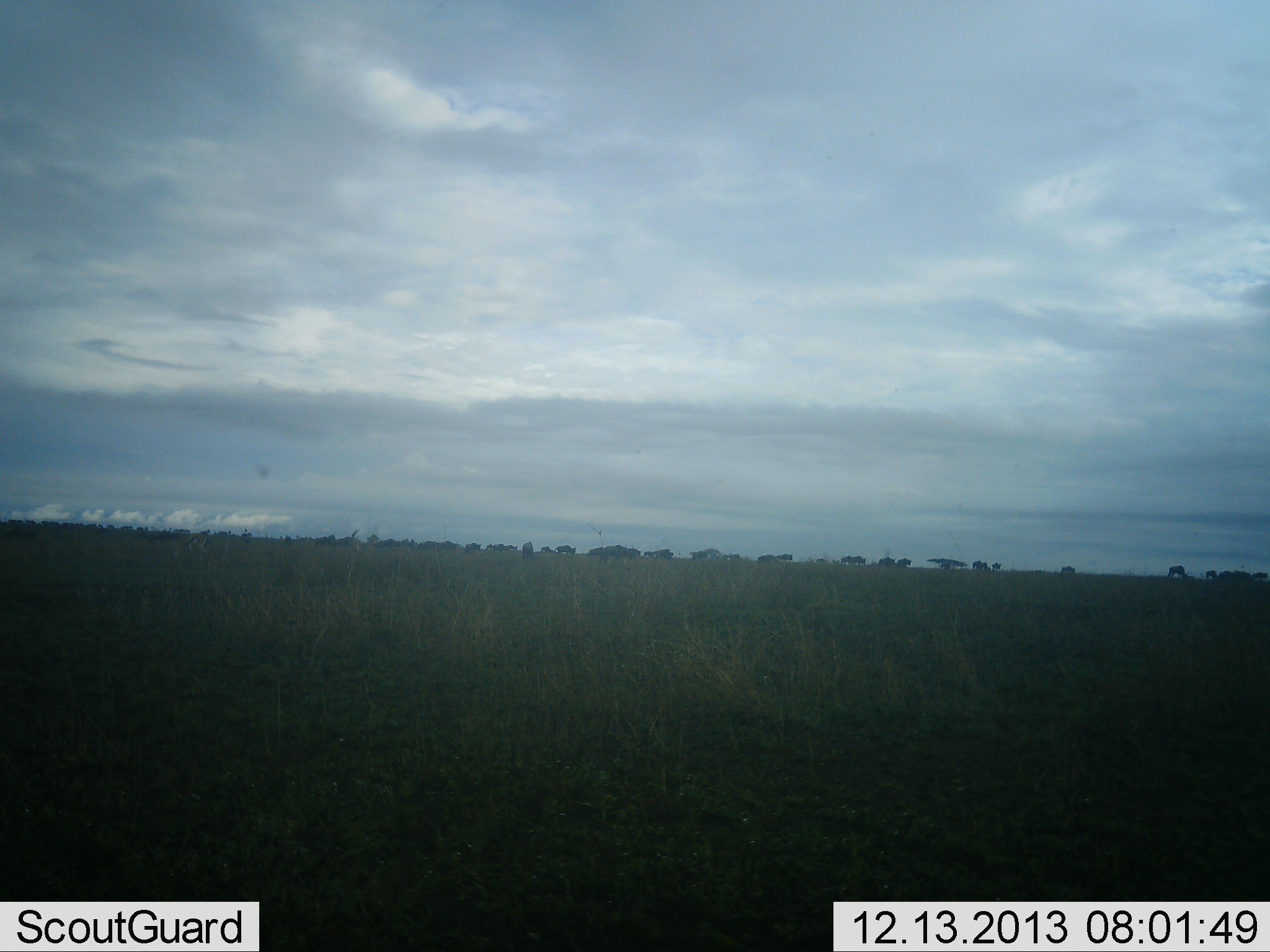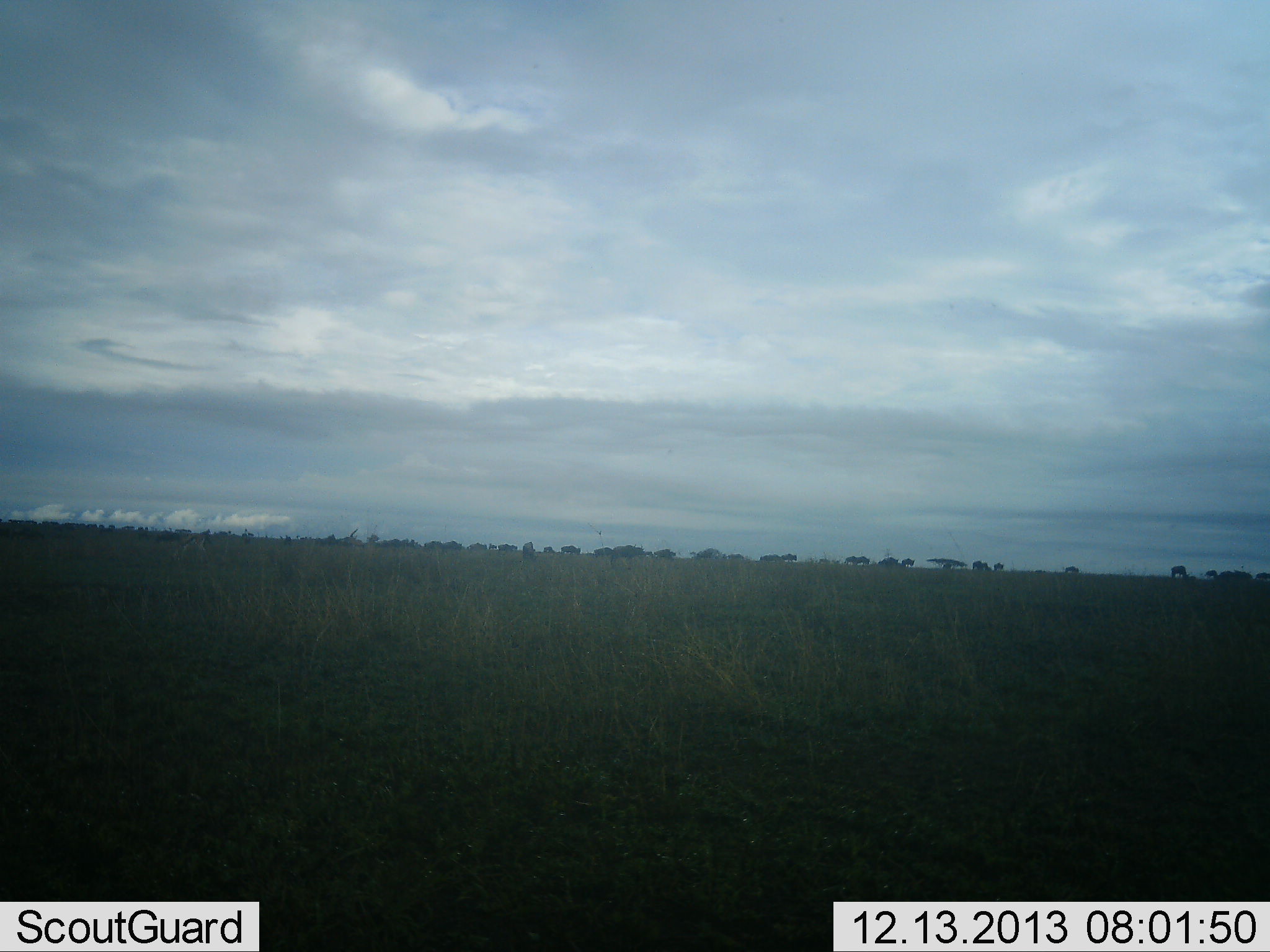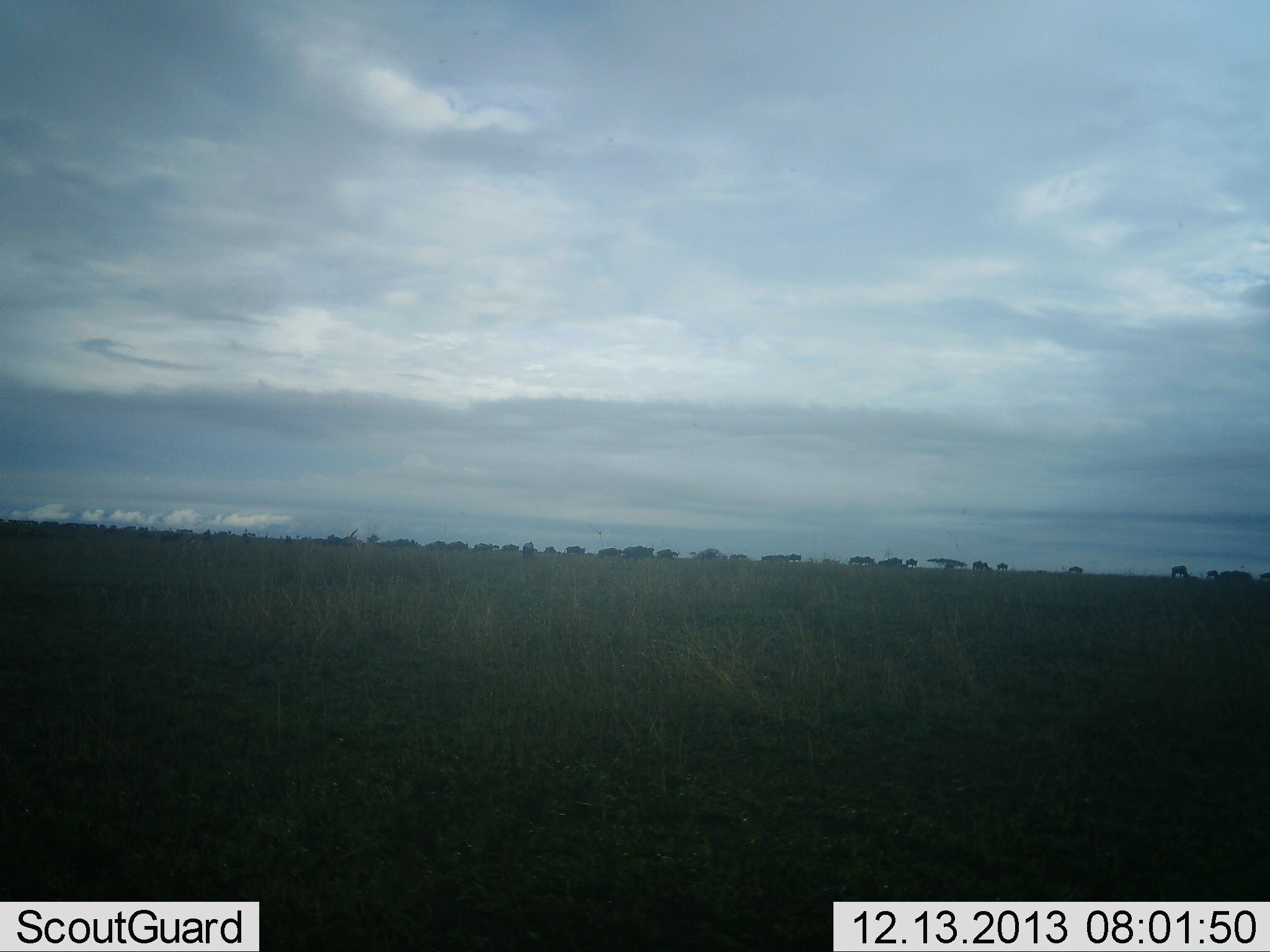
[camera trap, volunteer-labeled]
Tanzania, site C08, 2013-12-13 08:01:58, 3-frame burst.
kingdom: Animalia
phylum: Chordata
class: Mammalia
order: Artiodactyla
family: Bovidae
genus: Connochaetes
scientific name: Connochaetes taurinus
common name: blue wildebeest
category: wildebeest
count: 51+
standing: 0%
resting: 0%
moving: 100%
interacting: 0%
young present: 10%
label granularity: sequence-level